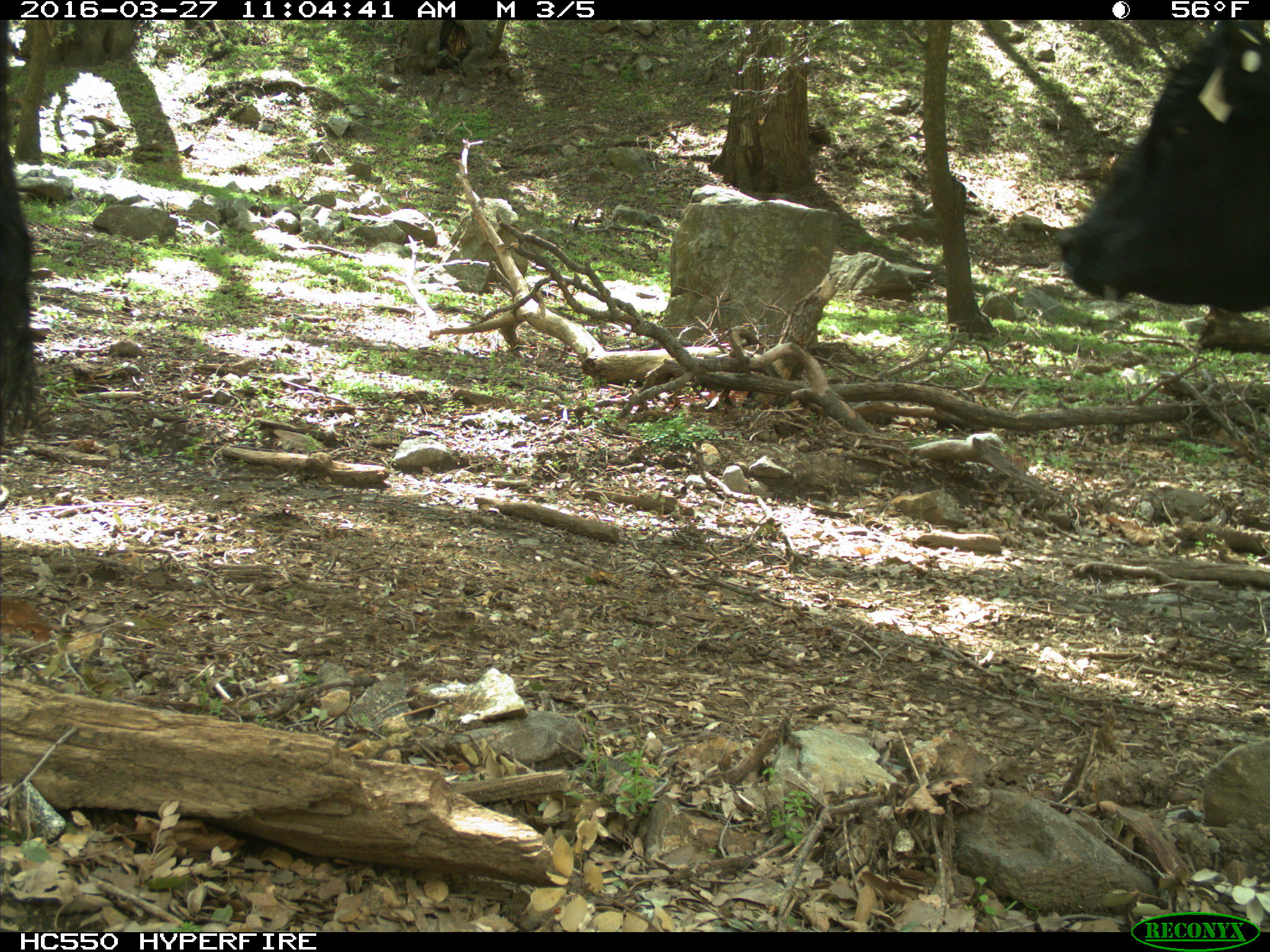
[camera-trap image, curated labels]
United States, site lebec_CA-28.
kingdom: Animalia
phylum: Chordata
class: Mammalia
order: Artiodactyla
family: Bovidae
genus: Bos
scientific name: Bos taurus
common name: domestic cow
Bos taurus (domestic cow).